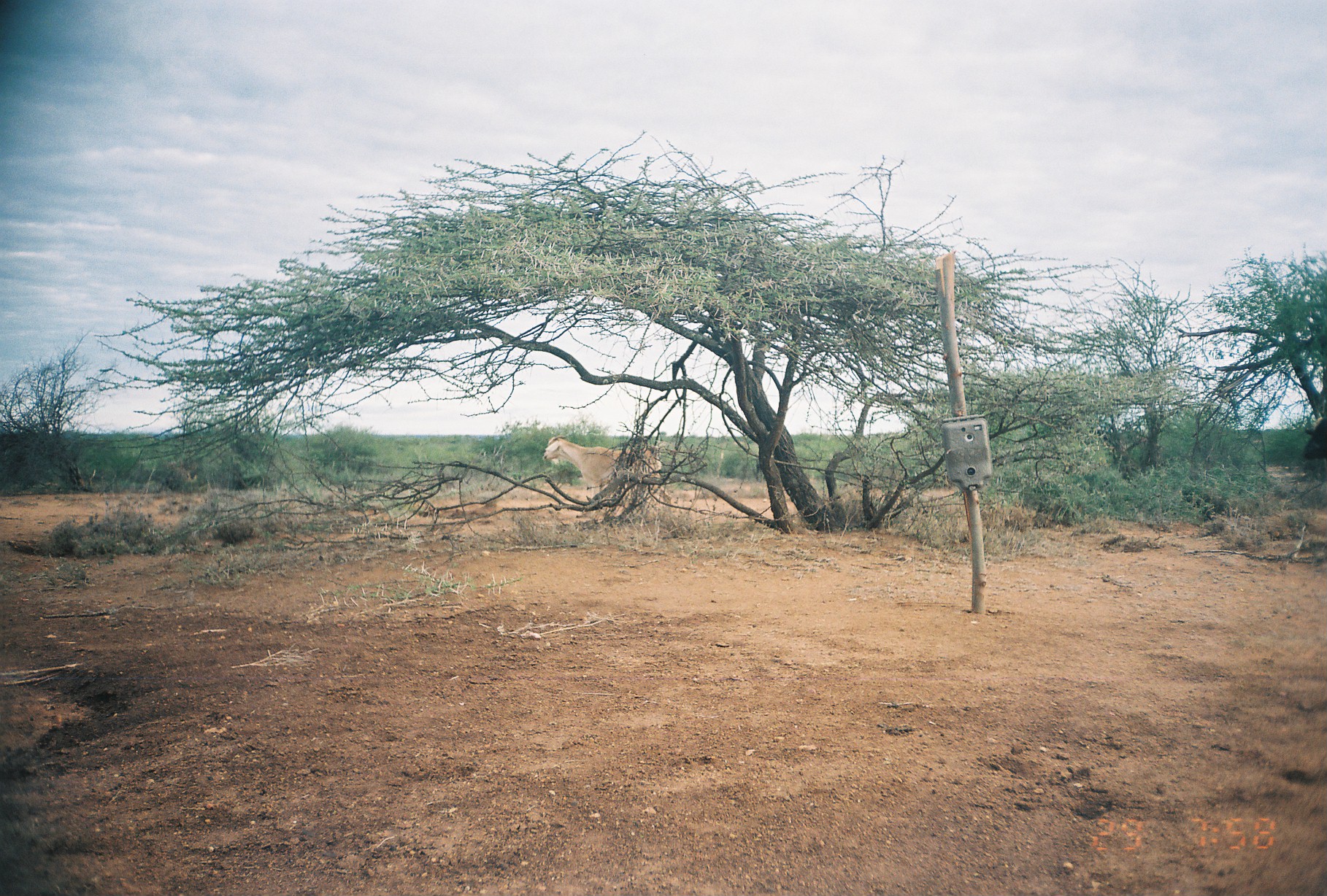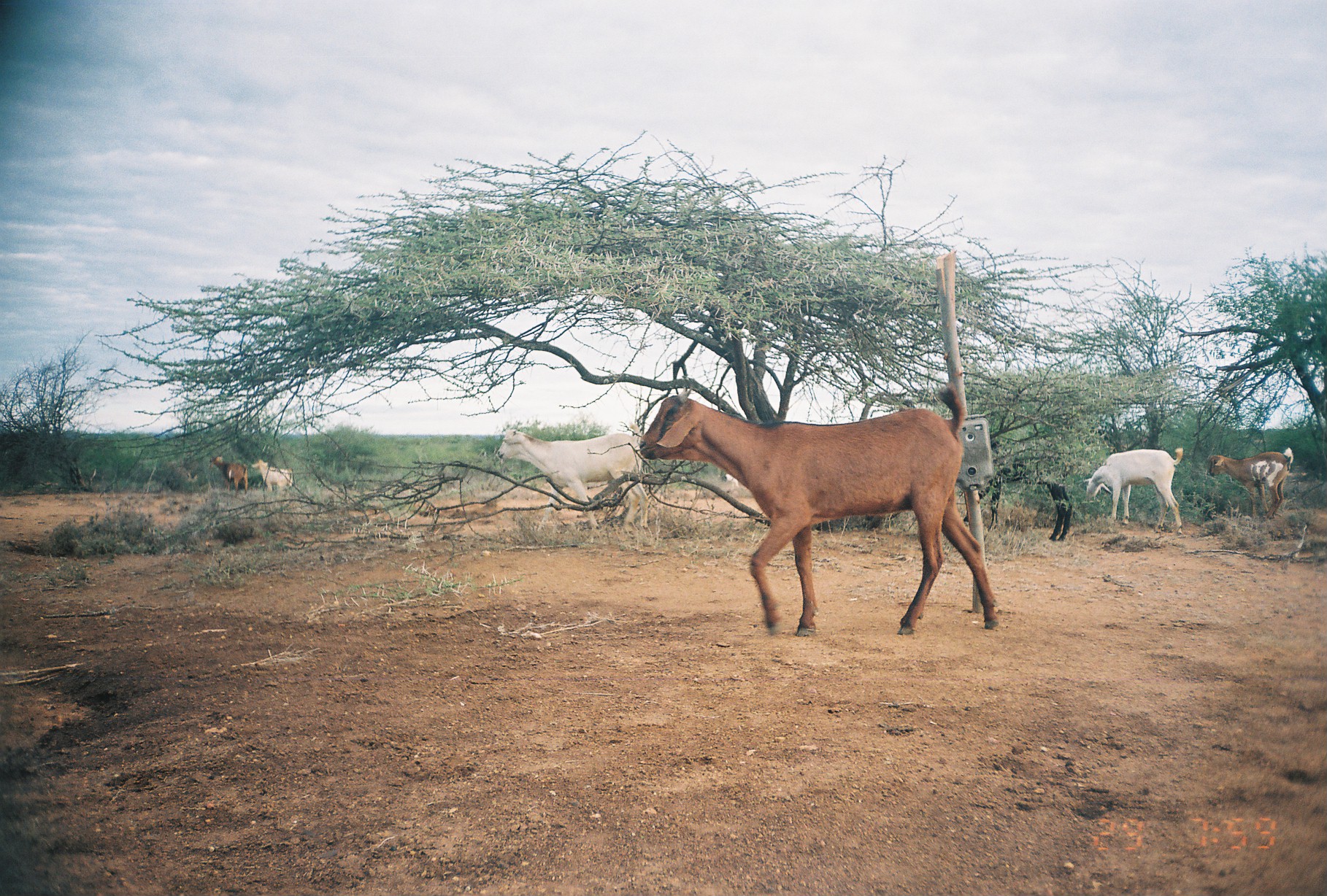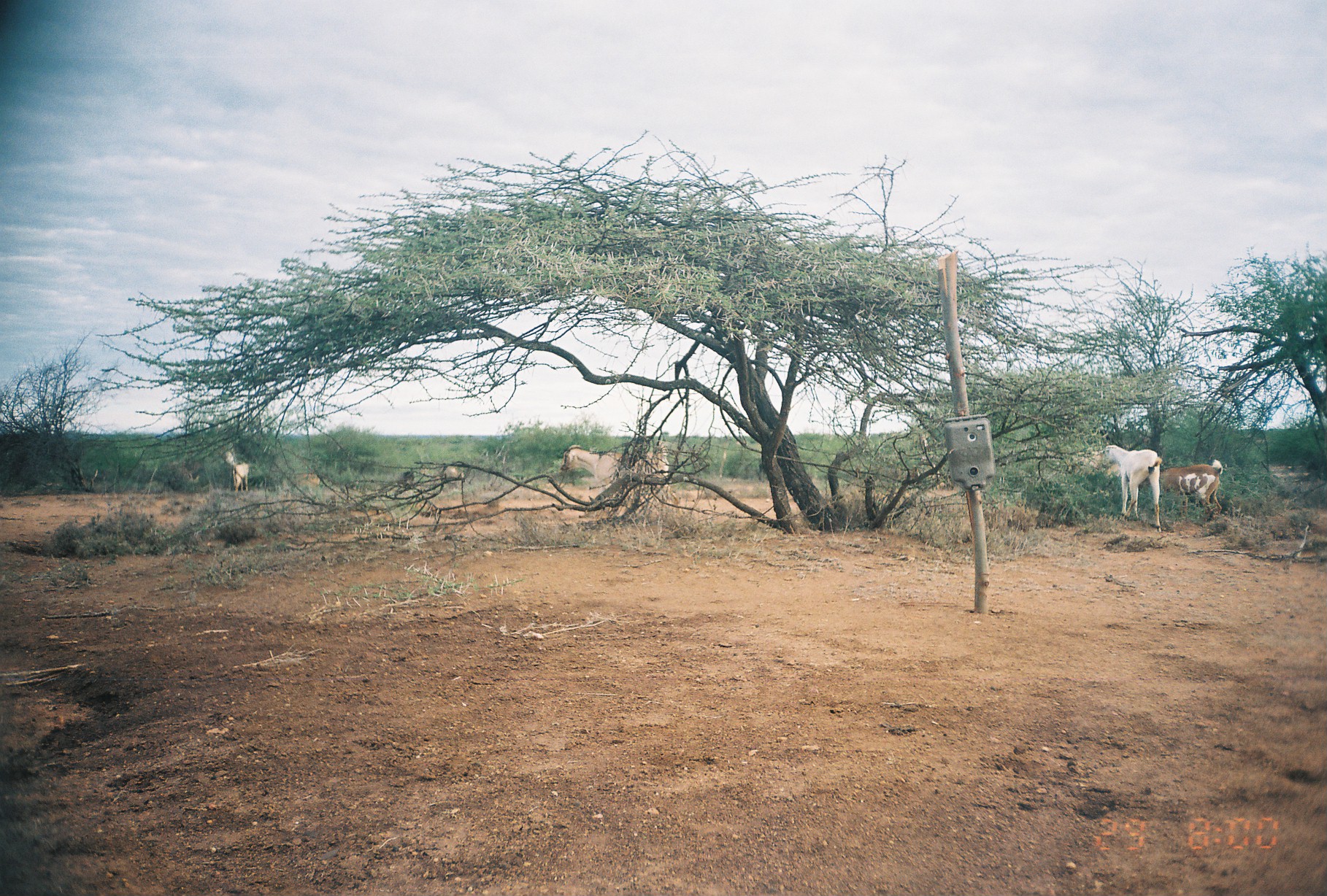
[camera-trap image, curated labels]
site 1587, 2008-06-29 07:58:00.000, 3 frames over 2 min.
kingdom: Animalia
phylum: Chordata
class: Mammalia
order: Artiodactyla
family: Bovidae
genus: Capra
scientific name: Capra aegagrus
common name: wild goat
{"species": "Capra aegagrus (wild goat)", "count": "1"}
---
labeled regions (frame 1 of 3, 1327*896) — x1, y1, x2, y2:
capra aegagrus: 542, 433, 661, 520; 1300, 417, 1324, 464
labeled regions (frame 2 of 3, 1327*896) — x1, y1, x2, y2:
capra aegagrus: 639, 382, 999, 636; 497, 426, 648, 535; 962, 439, 1073, 547; 1083, 446, 1184, 537; 1206, 445, 1295, 518; 251, 458, 294, 497; 208, 453, 248, 493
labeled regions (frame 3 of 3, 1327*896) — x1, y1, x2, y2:
capra aegagrus: 560, 440, 670, 517; 1098, 438, 1164, 529; 1157, 457, 1225, 519; 227, 460, 248, 493